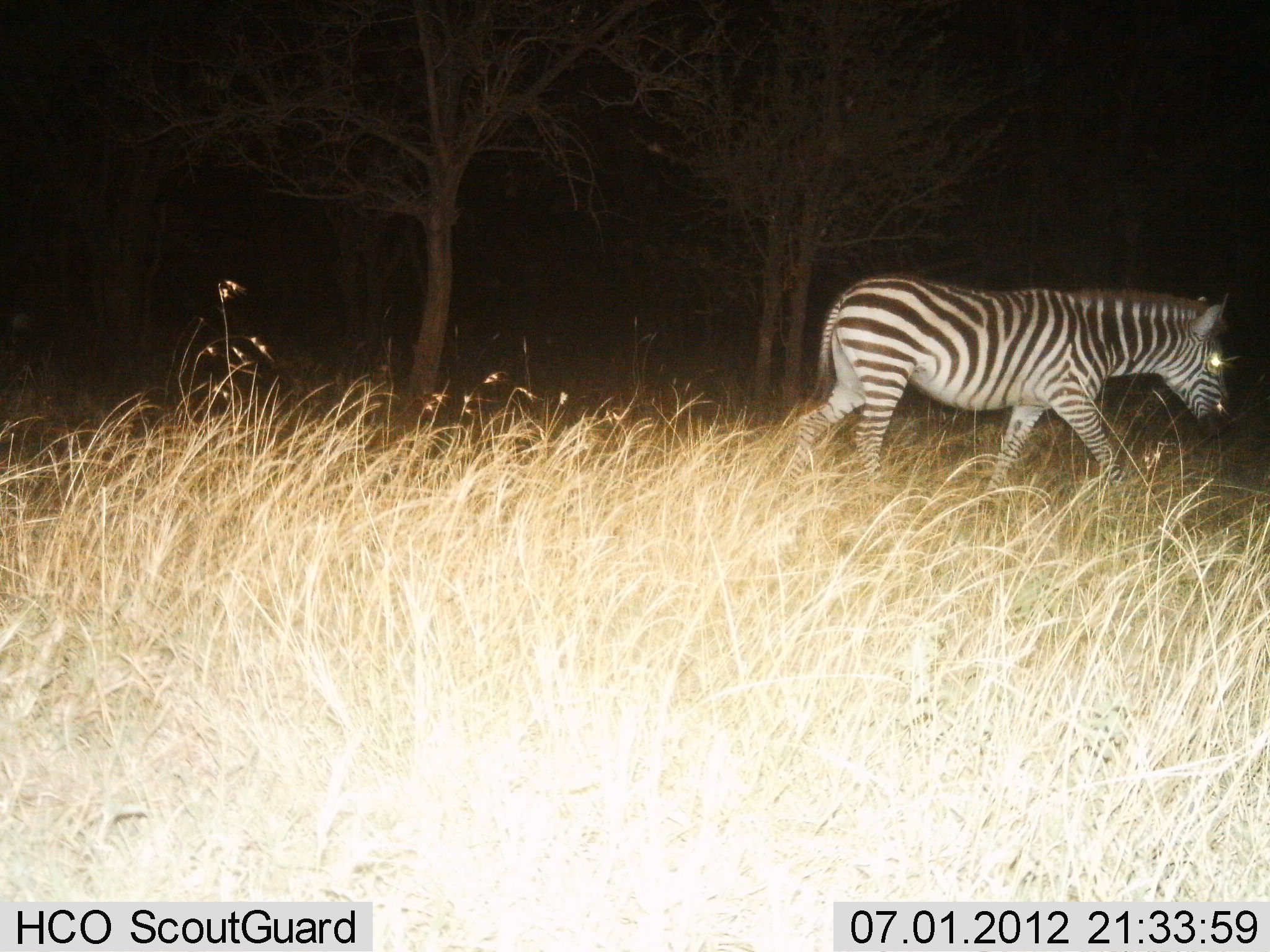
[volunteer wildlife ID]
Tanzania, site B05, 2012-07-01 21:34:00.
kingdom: Animalia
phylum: Chordata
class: Mammalia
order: Perissodactyla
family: Equidae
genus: Equus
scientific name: Equus quagga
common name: plains zebra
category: zebra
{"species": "zebra (plains zebra) (Equus quagga)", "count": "1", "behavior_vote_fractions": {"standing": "0%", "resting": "0%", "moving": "100%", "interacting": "0%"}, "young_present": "0%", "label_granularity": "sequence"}